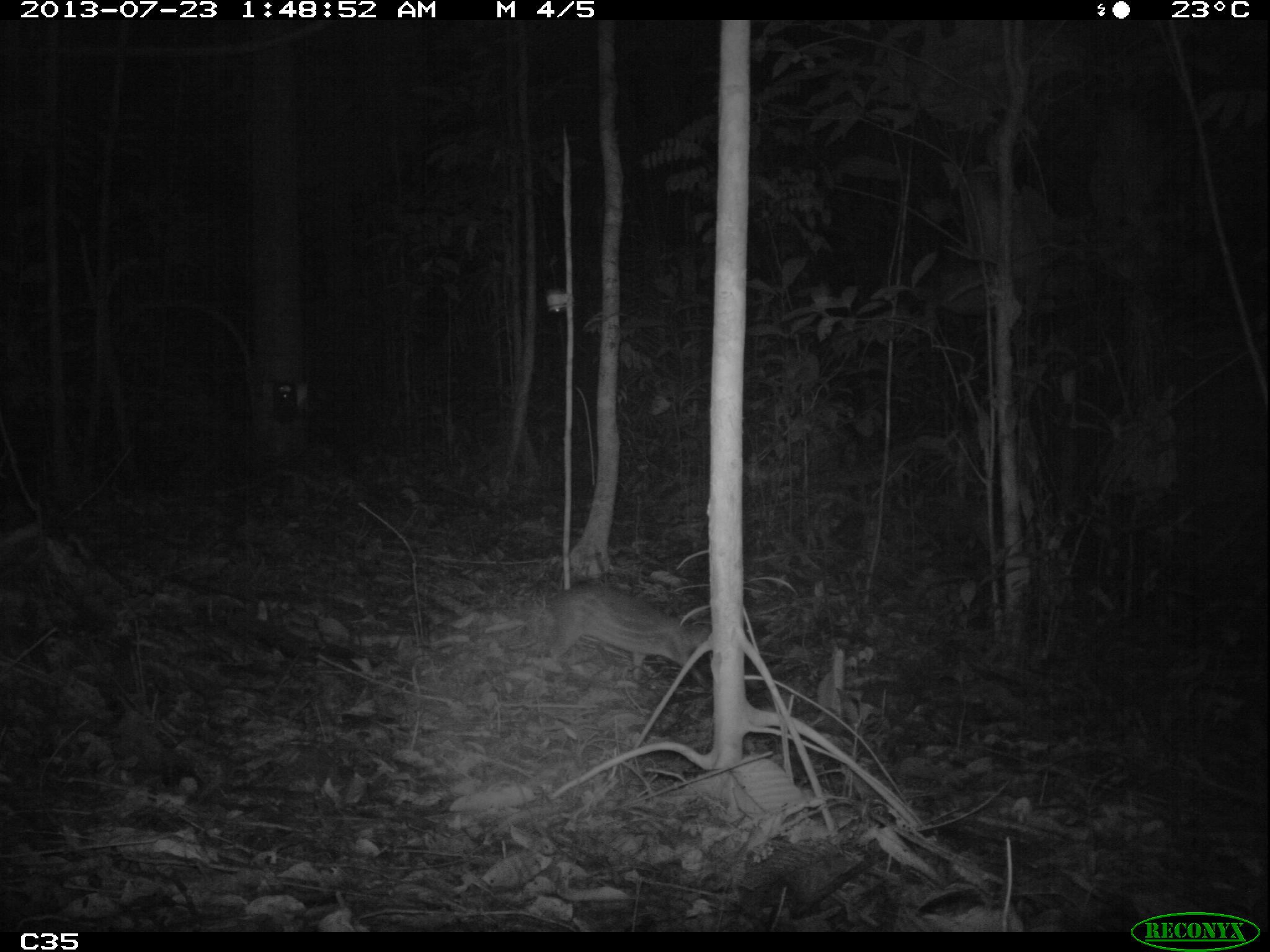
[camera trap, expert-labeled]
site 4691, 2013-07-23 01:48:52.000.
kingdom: Animalia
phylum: Chordata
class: Mammalia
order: Rodentia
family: Cuniculidae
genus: Cuniculus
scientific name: Cuniculus paca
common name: spotted paca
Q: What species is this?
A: Cuniculus paca (spotted paca).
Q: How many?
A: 1.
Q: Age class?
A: Adult.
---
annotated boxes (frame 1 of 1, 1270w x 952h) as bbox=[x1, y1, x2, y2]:
cuniculus paca: bbox=[542, 586, 711, 681]